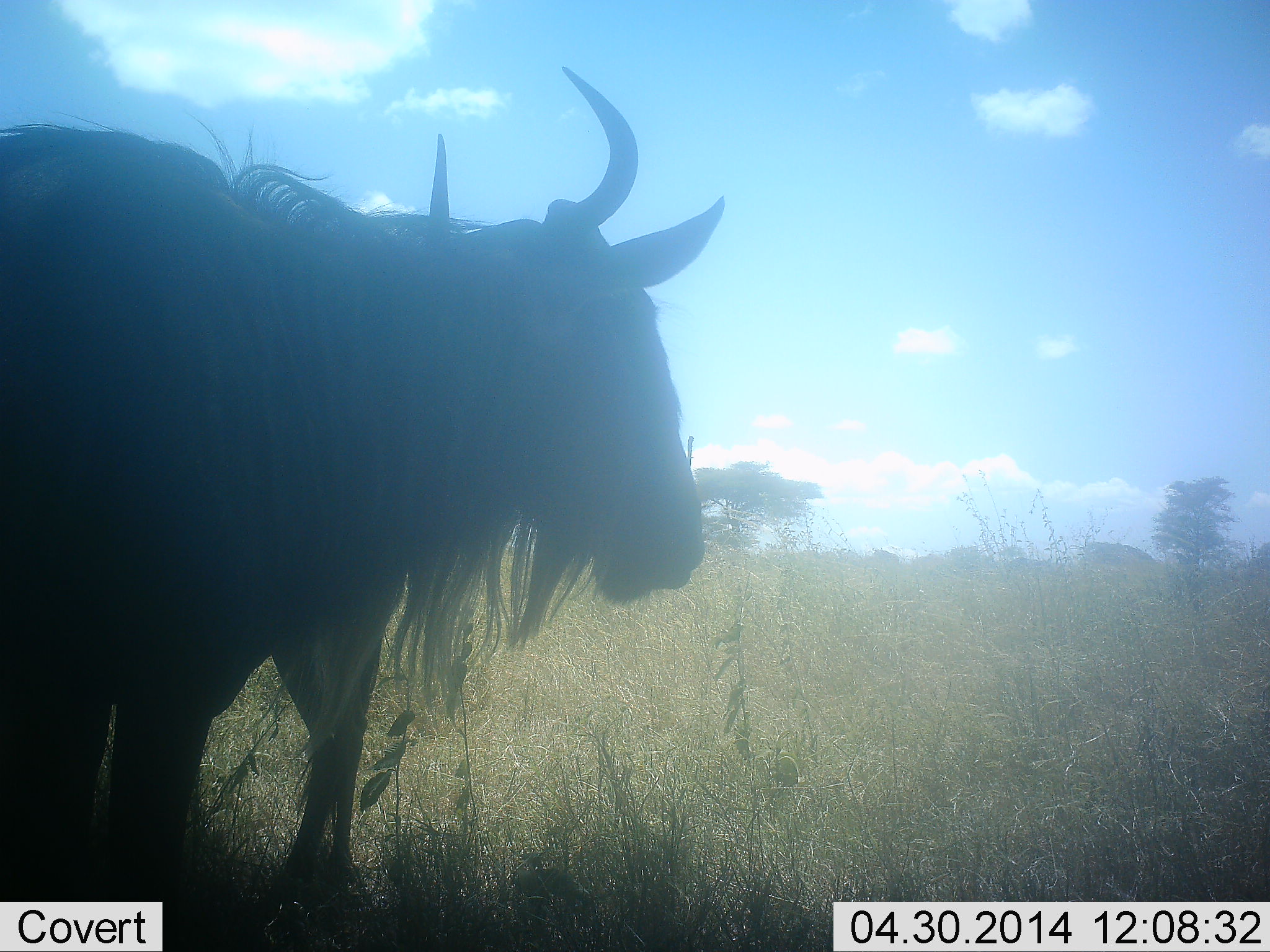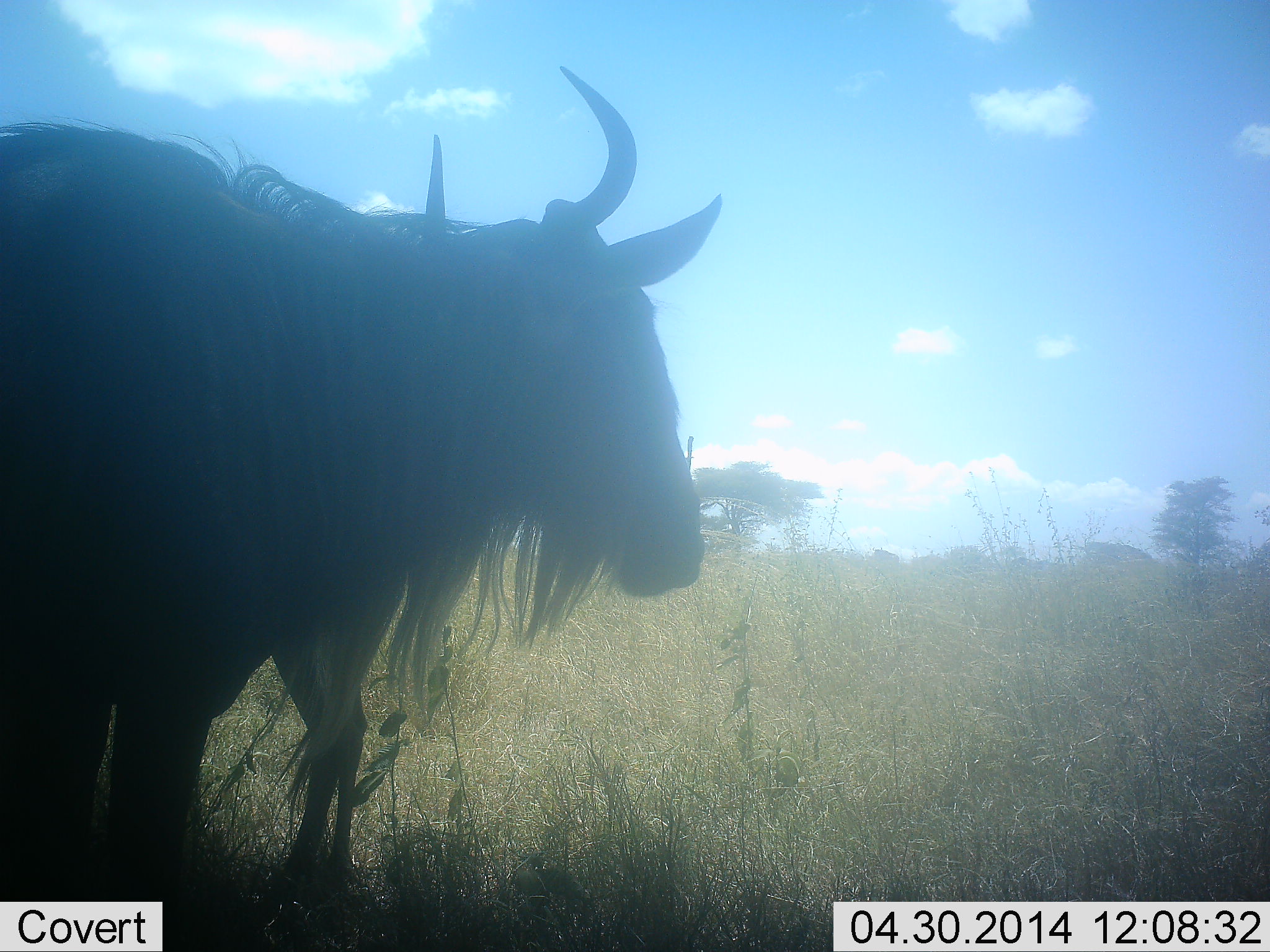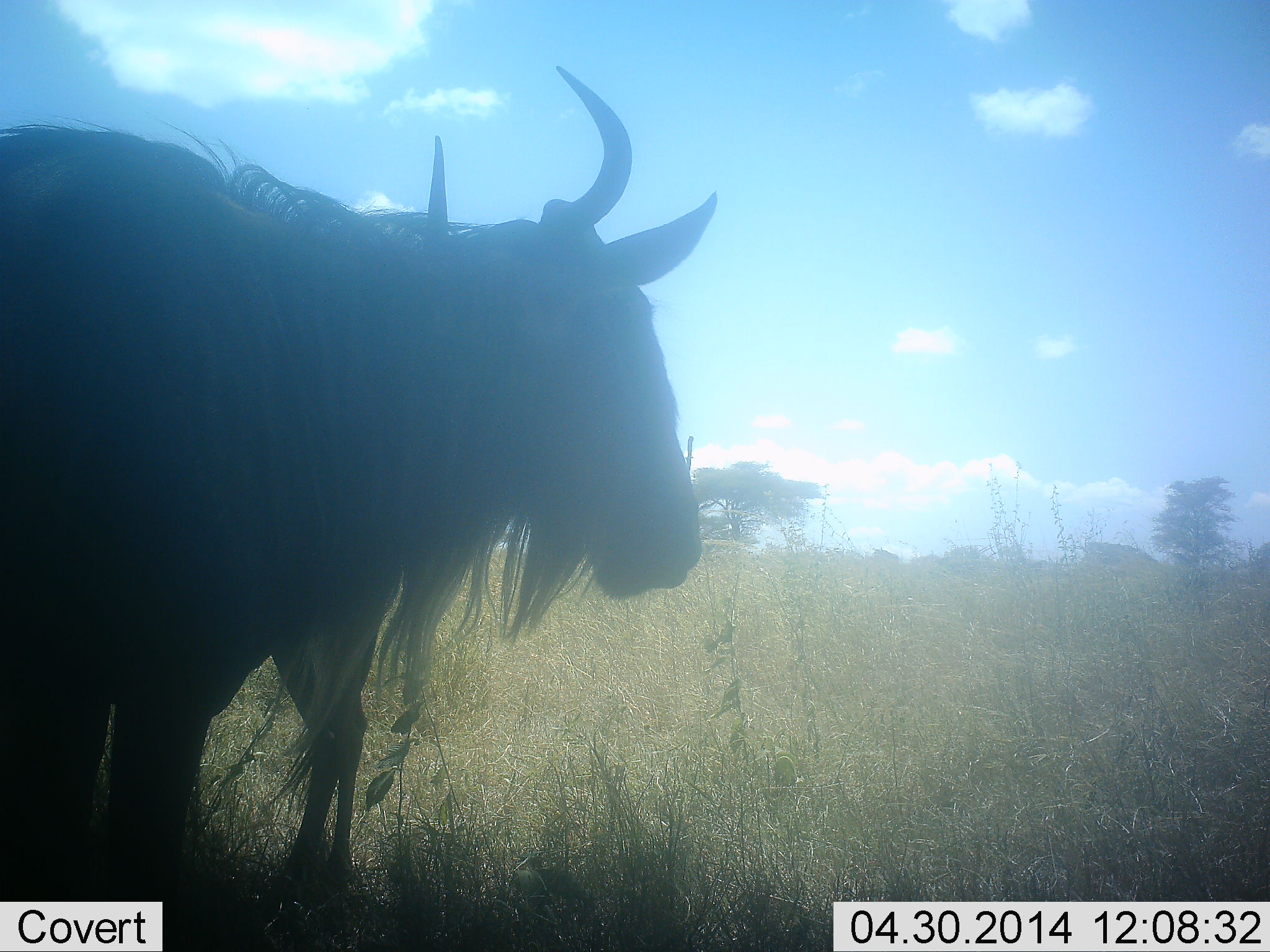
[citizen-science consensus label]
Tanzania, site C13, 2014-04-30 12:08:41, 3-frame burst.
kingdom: Animalia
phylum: Chordata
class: Mammalia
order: Artiodactyla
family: Bovidae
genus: Connochaetes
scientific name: Connochaetes taurinus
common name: blue wildebeest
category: wildebeest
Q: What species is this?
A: Wildebeest (blue wildebeest) (Connochaetes taurinus).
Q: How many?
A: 1.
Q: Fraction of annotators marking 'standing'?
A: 64%.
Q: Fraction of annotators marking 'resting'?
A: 9%.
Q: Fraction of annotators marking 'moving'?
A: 0%.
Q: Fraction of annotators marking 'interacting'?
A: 0%.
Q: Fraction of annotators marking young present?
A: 0%.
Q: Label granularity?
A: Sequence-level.